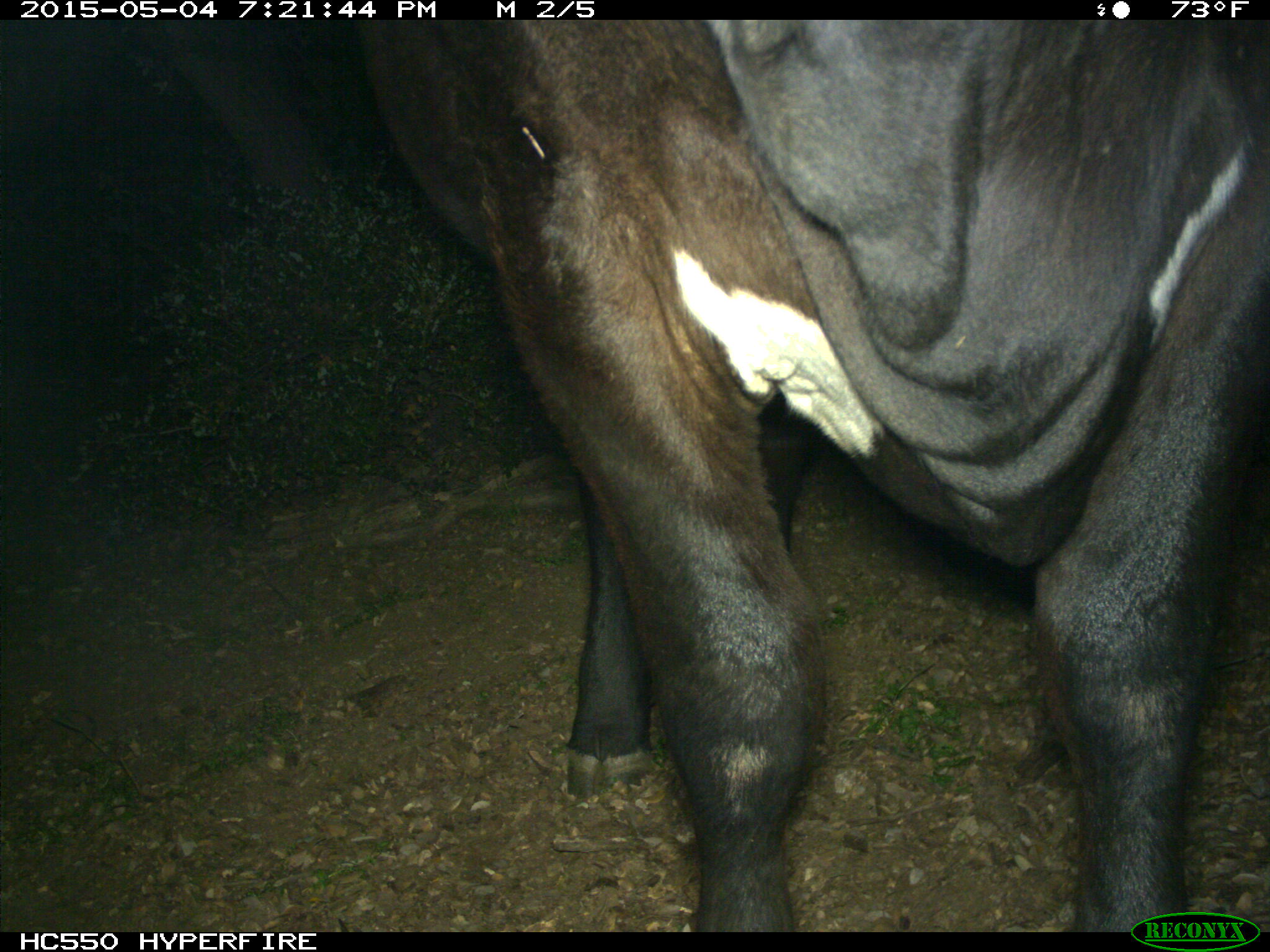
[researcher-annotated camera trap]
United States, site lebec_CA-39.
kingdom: Animalia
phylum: Chordata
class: Mammalia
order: Artiodactyla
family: Bovidae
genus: Bos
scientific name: Bos taurus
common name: domestic cow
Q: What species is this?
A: Bos taurus (domestic cow).